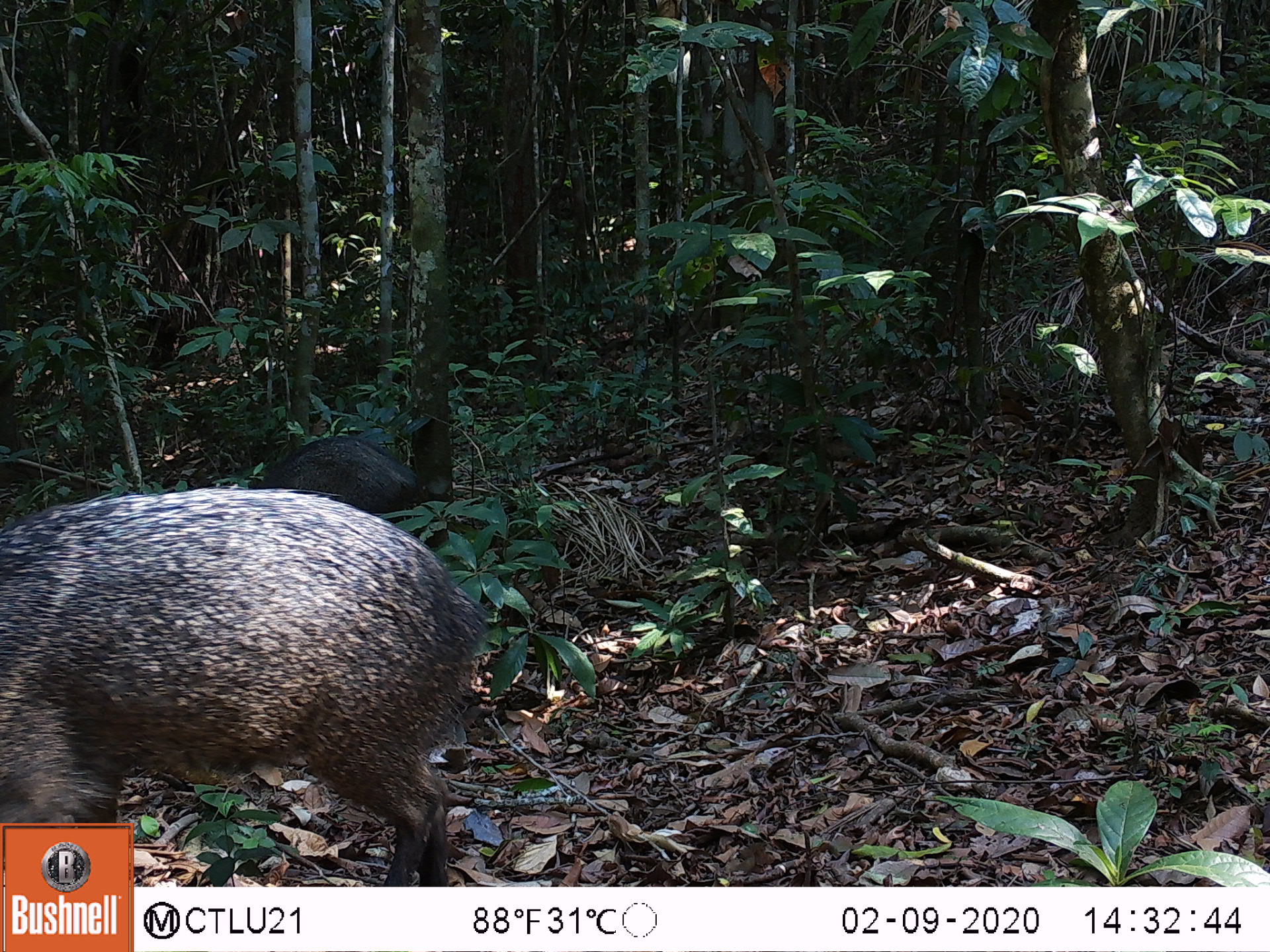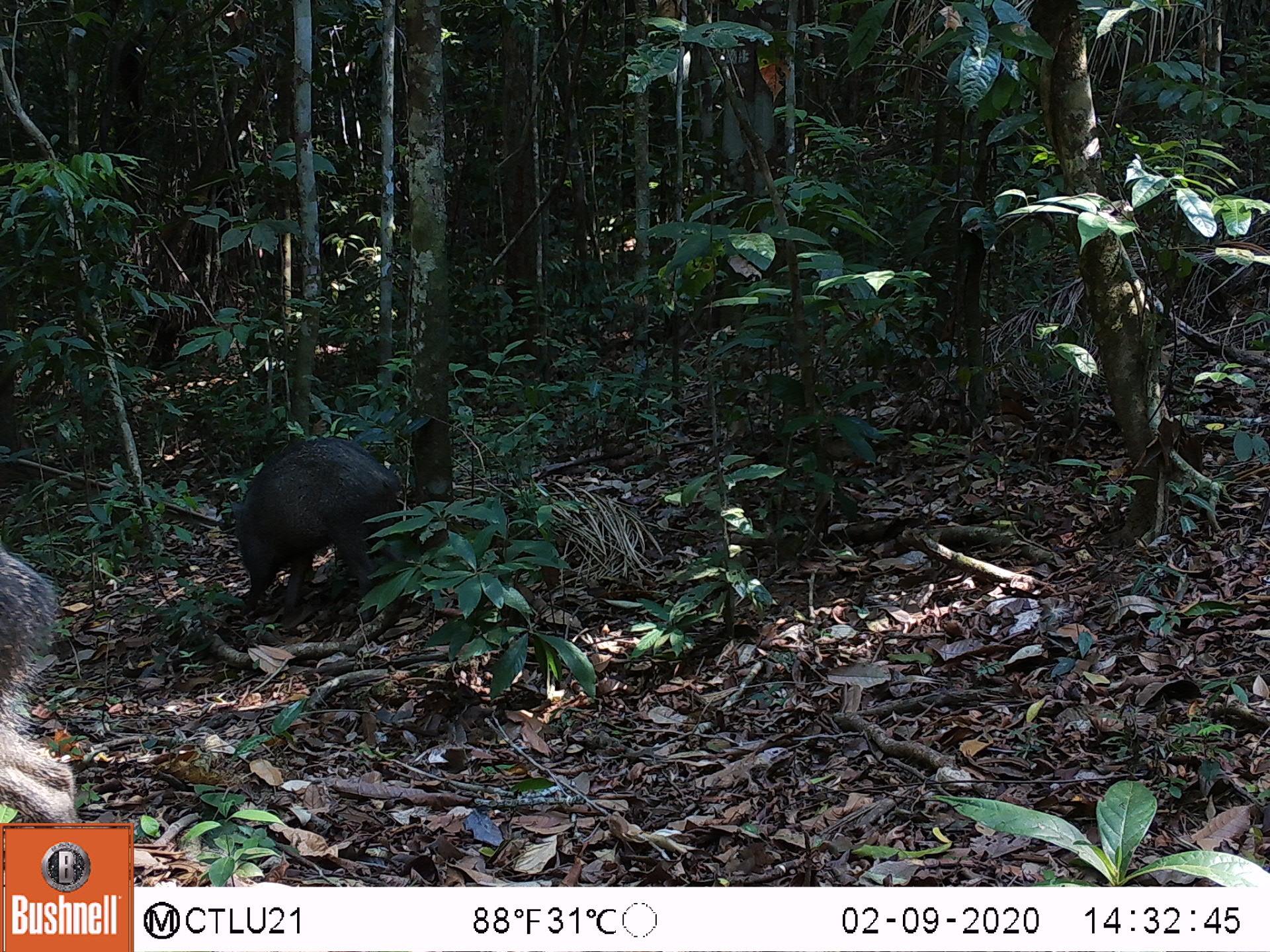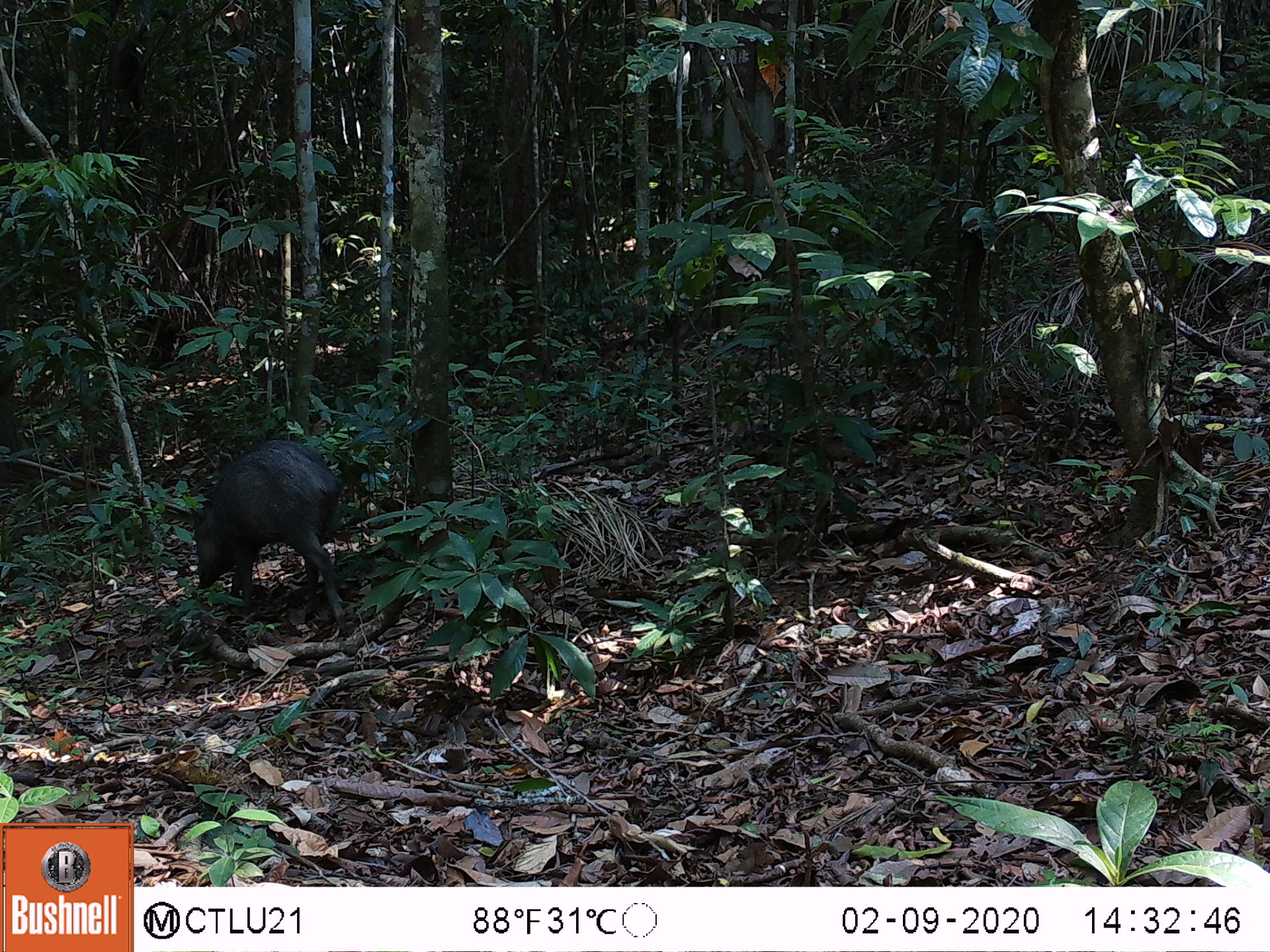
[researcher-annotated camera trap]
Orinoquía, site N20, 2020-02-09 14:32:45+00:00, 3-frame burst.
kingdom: Animalia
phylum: Chordata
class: Mammalia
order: Artiodactyla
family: Tayassuidae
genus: Pecari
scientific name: Pecari tajacu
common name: collared peccary